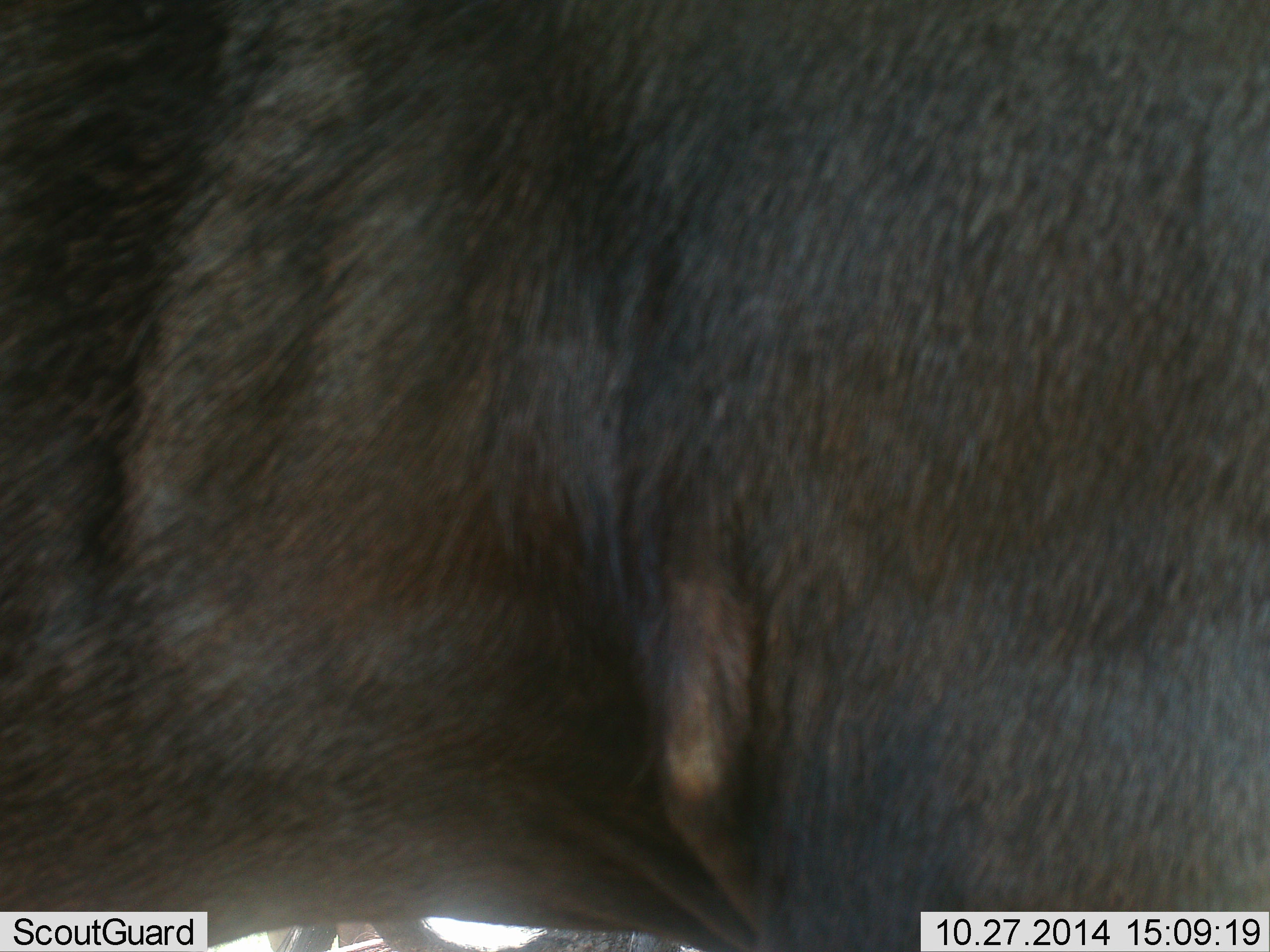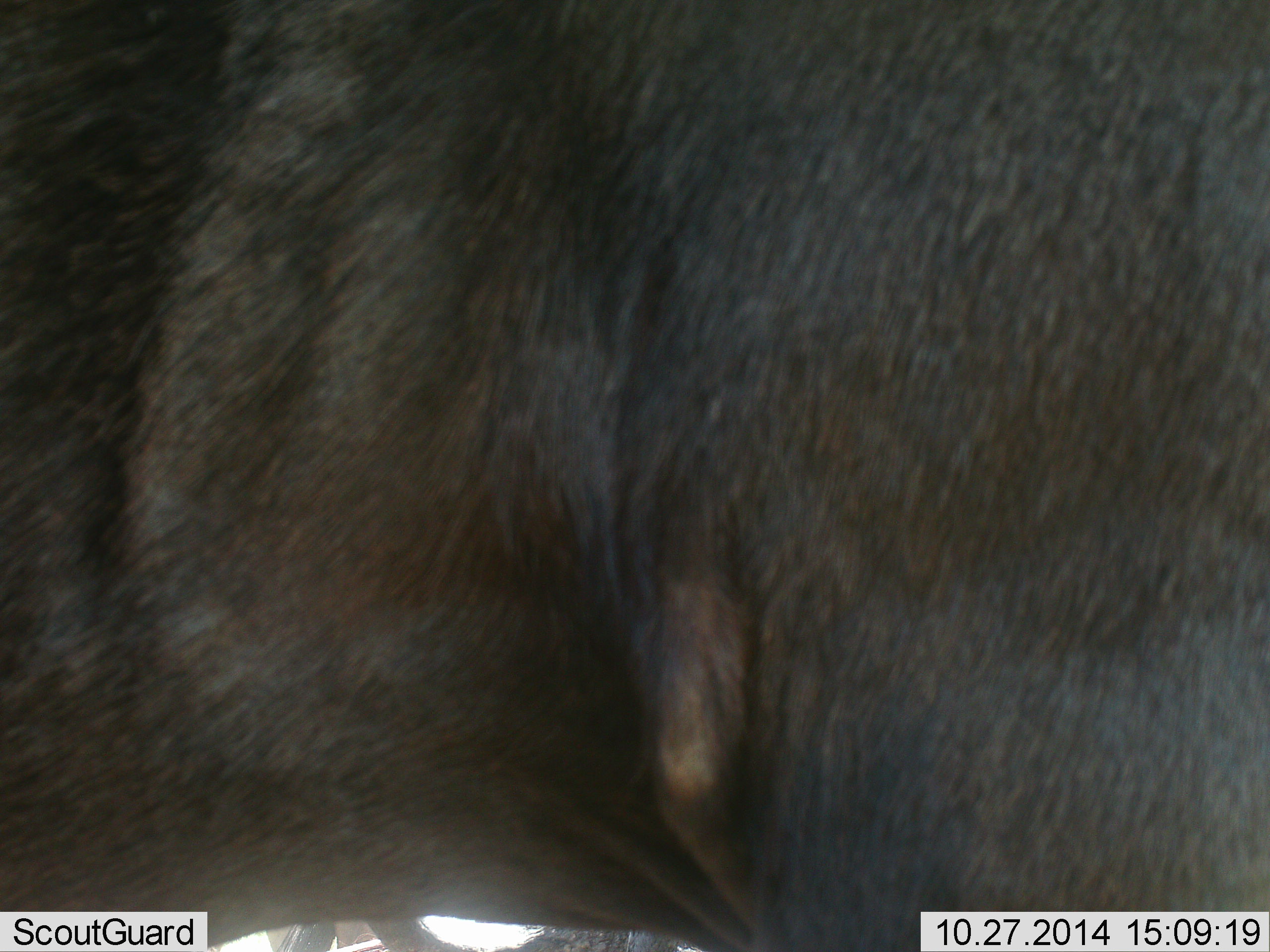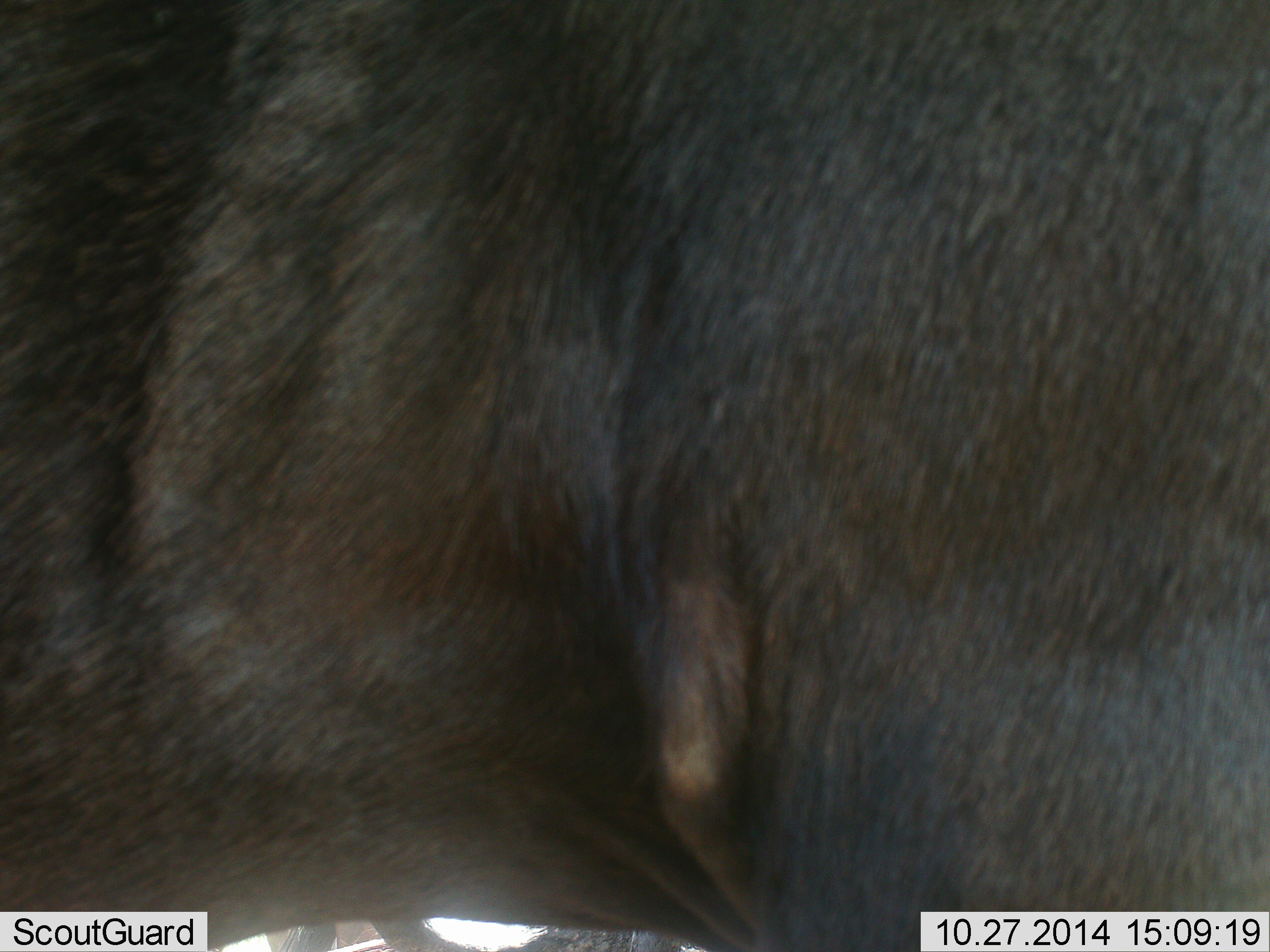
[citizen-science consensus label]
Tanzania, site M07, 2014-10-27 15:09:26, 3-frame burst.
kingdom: Animalia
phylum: Chordata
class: Mammalia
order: Artiodactyla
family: Bovidae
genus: Connochaetes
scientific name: Connochaetes taurinus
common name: blue wildebeest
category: wildebeest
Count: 1.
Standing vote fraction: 100%.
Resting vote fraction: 0%.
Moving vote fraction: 0%.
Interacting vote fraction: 0%.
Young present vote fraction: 0%.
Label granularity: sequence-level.